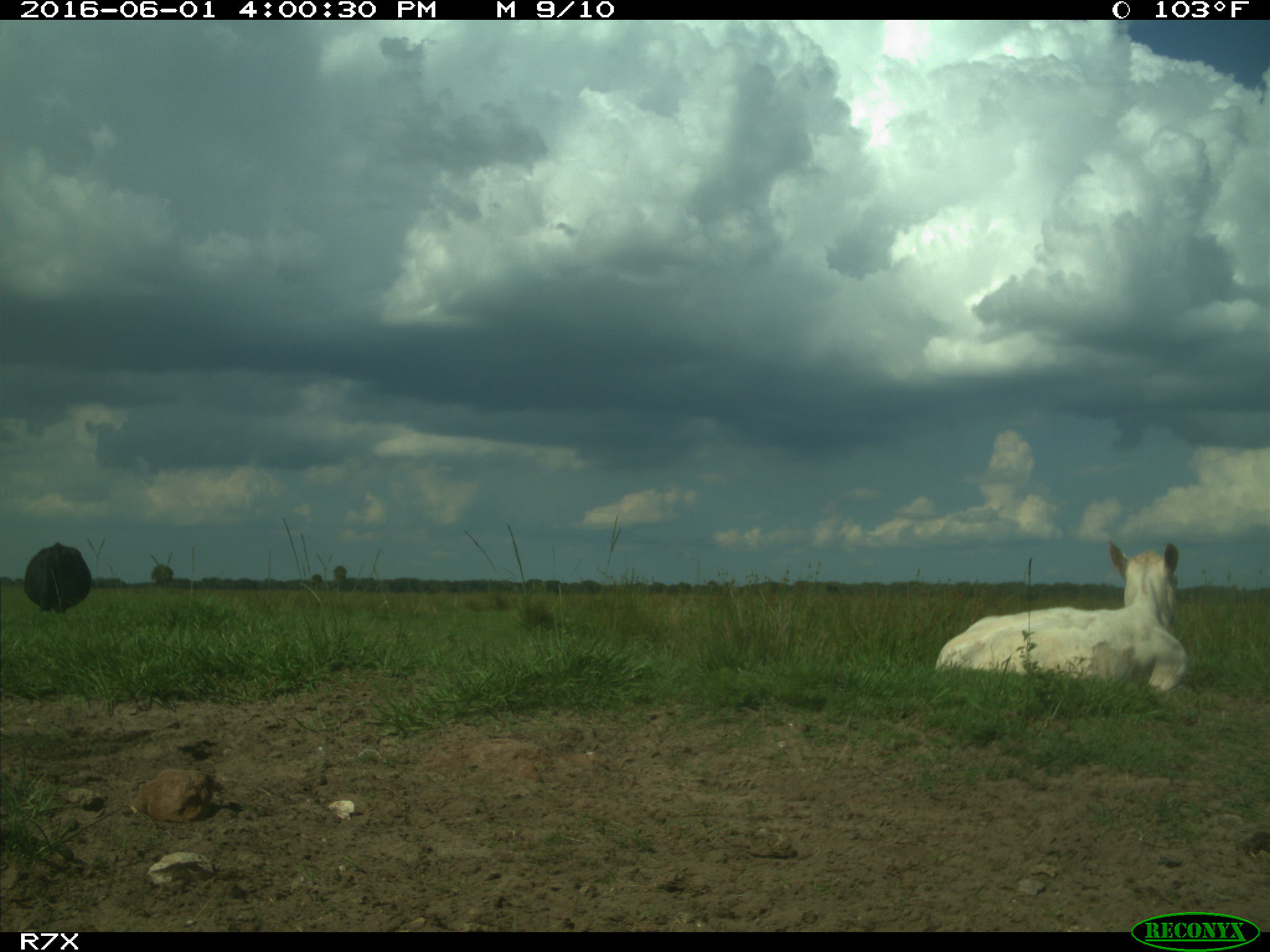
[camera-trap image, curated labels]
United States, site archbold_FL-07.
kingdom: Animalia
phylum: Chordata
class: Mammalia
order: Artiodactyla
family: Bovidae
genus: Bos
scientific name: Bos taurus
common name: domestic cow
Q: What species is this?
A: Bos taurus (domestic cow).